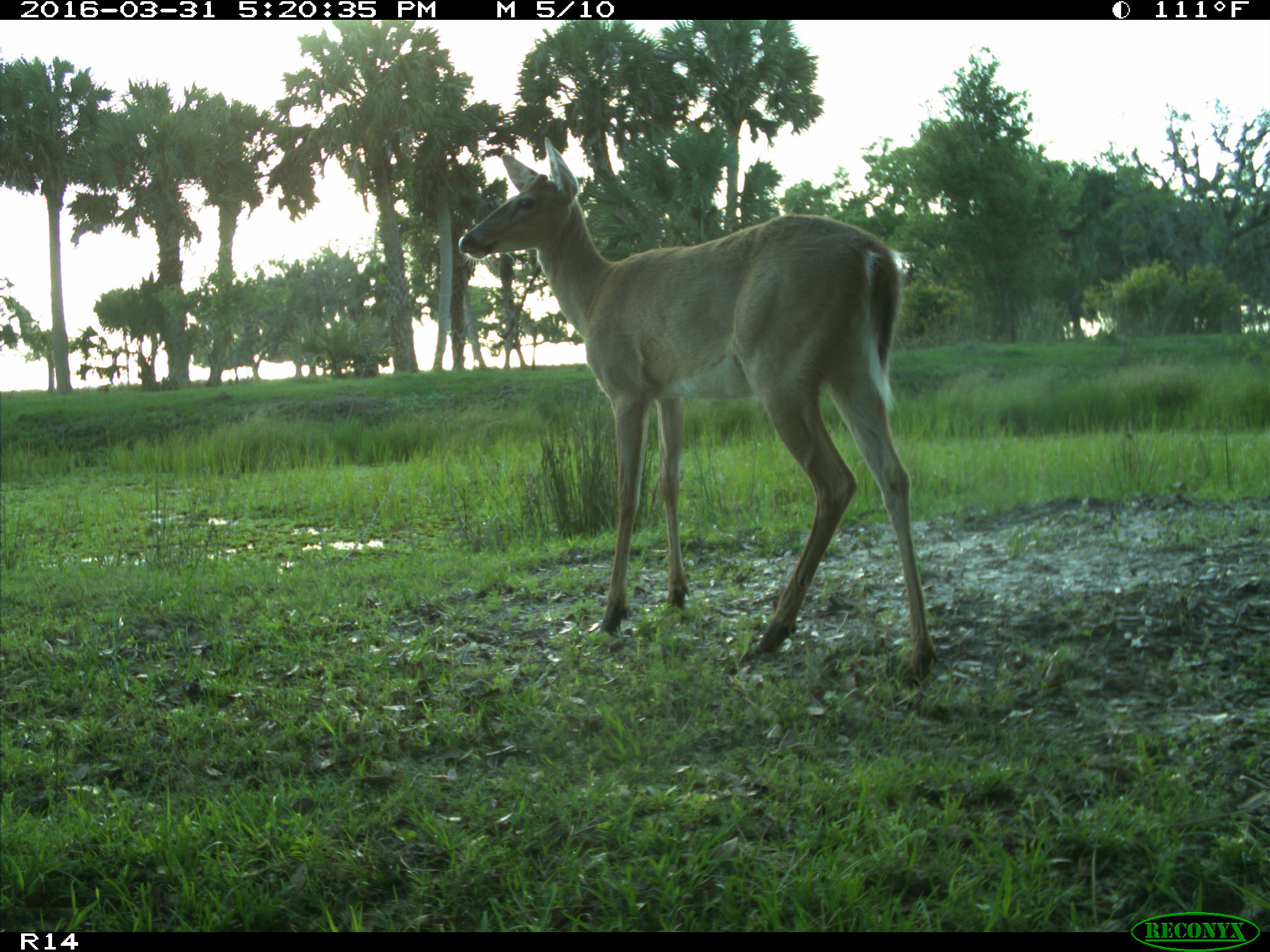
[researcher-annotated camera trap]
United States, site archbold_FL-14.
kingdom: Animalia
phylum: Chordata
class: Mammalia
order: Artiodactyla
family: Cervidae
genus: Odocoileus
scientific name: Odocoileus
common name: deer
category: unidentified deer